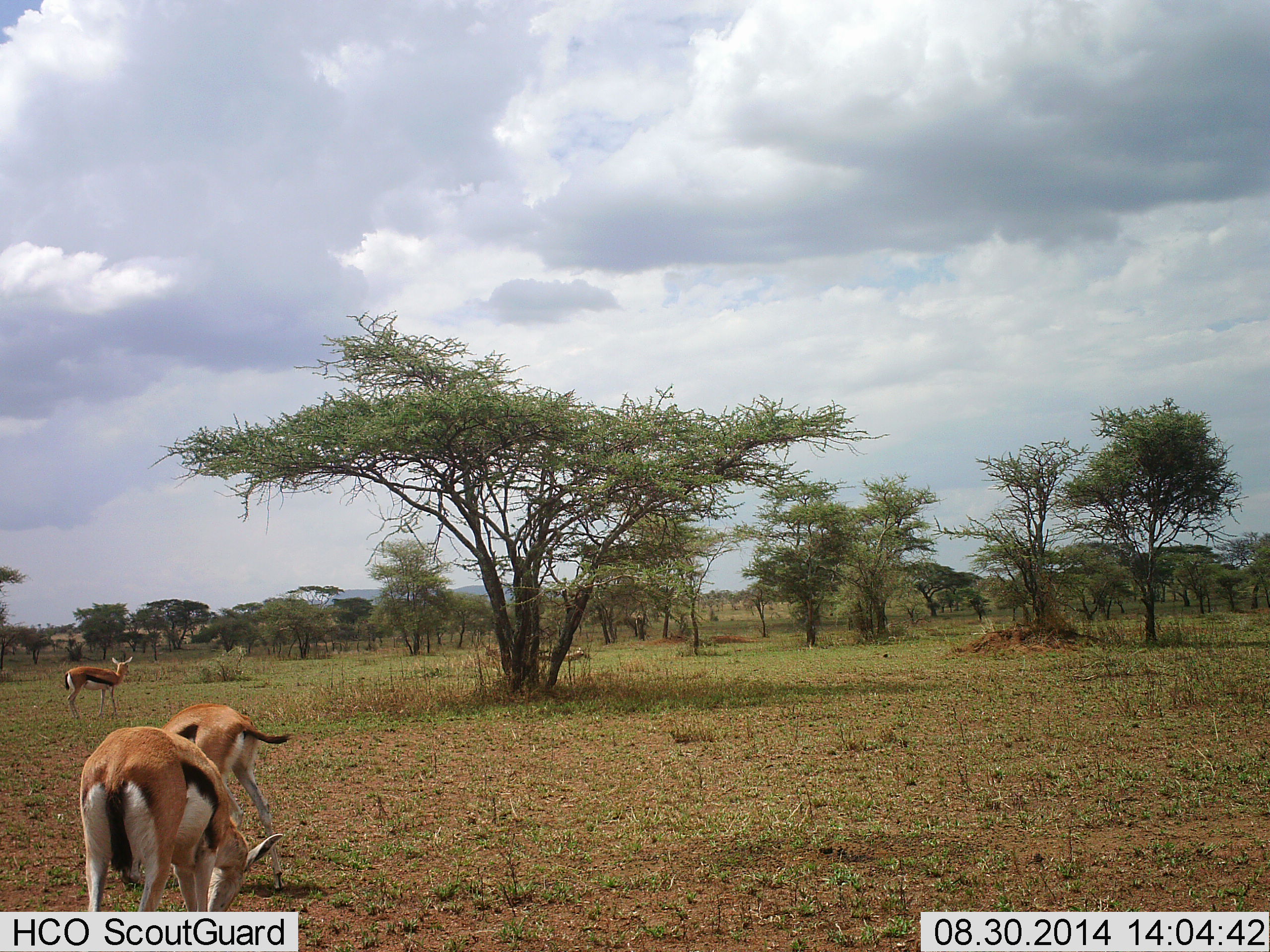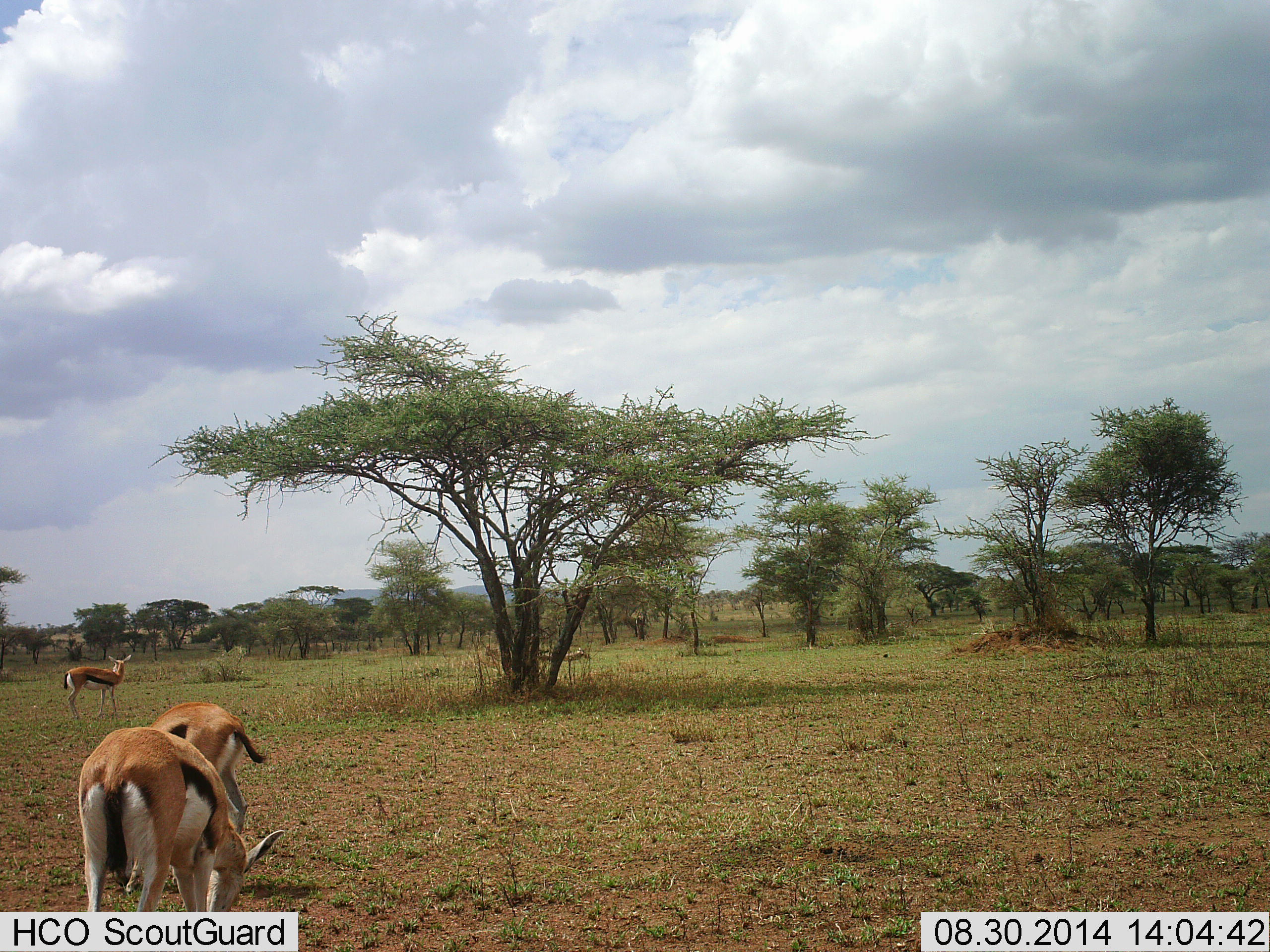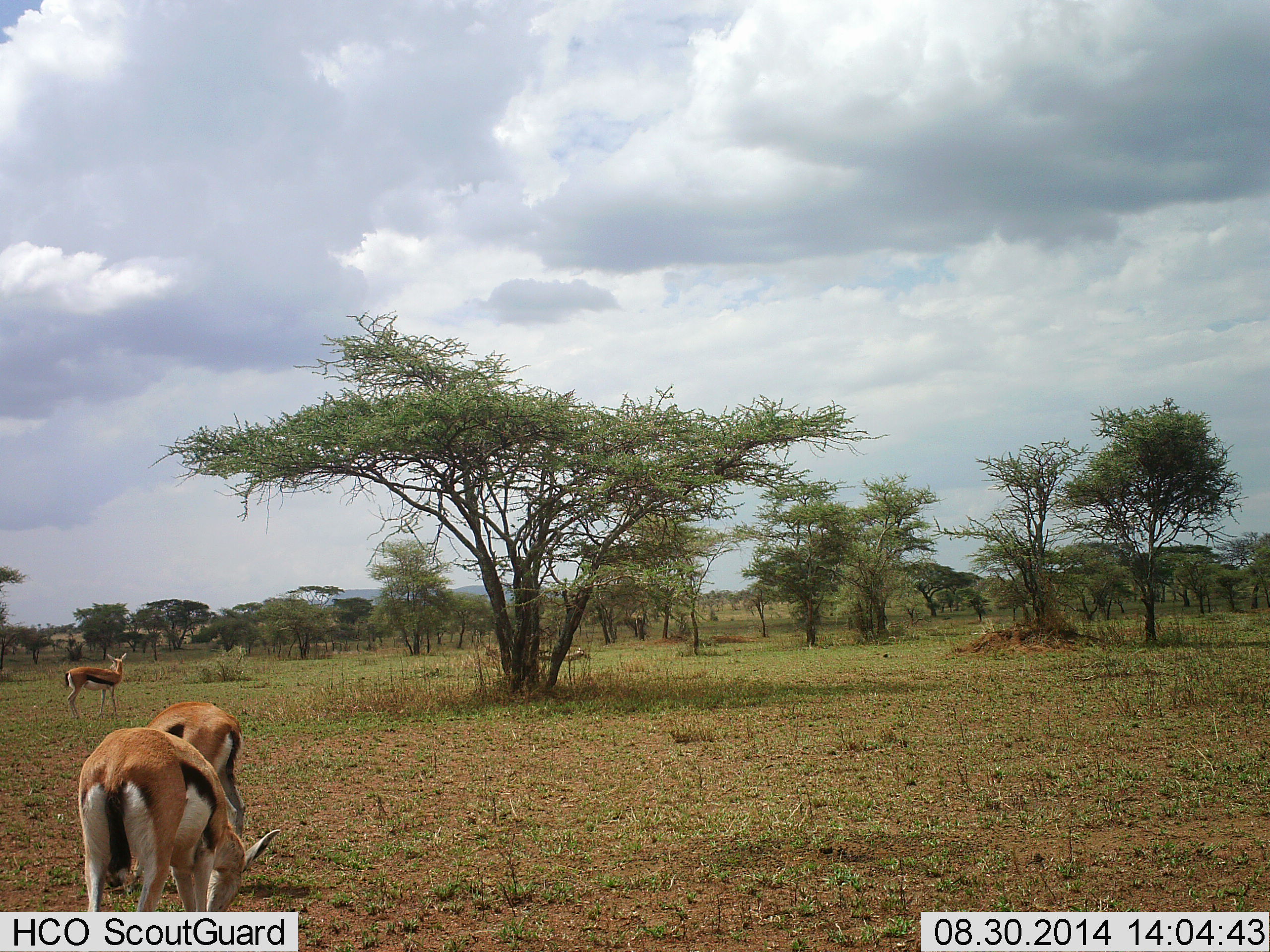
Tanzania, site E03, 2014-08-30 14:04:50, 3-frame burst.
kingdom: Animalia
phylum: Chordata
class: Mammalia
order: Artiodactyla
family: Bovidae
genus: Eudorcas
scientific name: Eudorcas thomsonii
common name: thomson's gazelle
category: gazellethomsons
Gazellethomsons (thomson's gazelle) (Eudorcas thomsonii), count 3. Behavior (volunteer vote fractions): standing 50%, resting 0%, moving 0%, interacting 0%. Young present (vote fraction): 0%. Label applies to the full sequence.